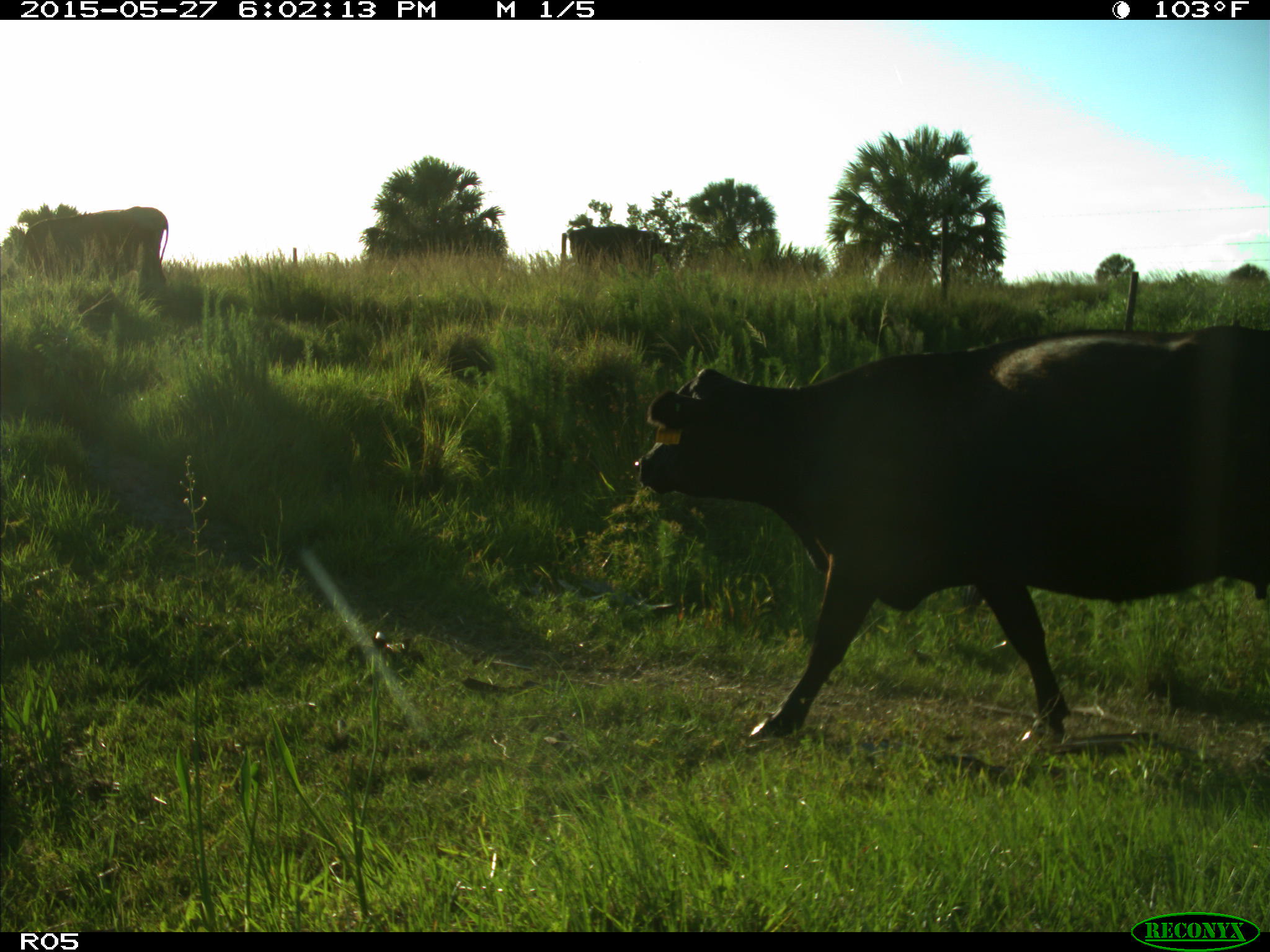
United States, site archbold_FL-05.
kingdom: Animalia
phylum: Chordata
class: Mammalia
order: Artiodactyla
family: Bovidae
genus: Bos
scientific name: Bos taurus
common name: domestic cow